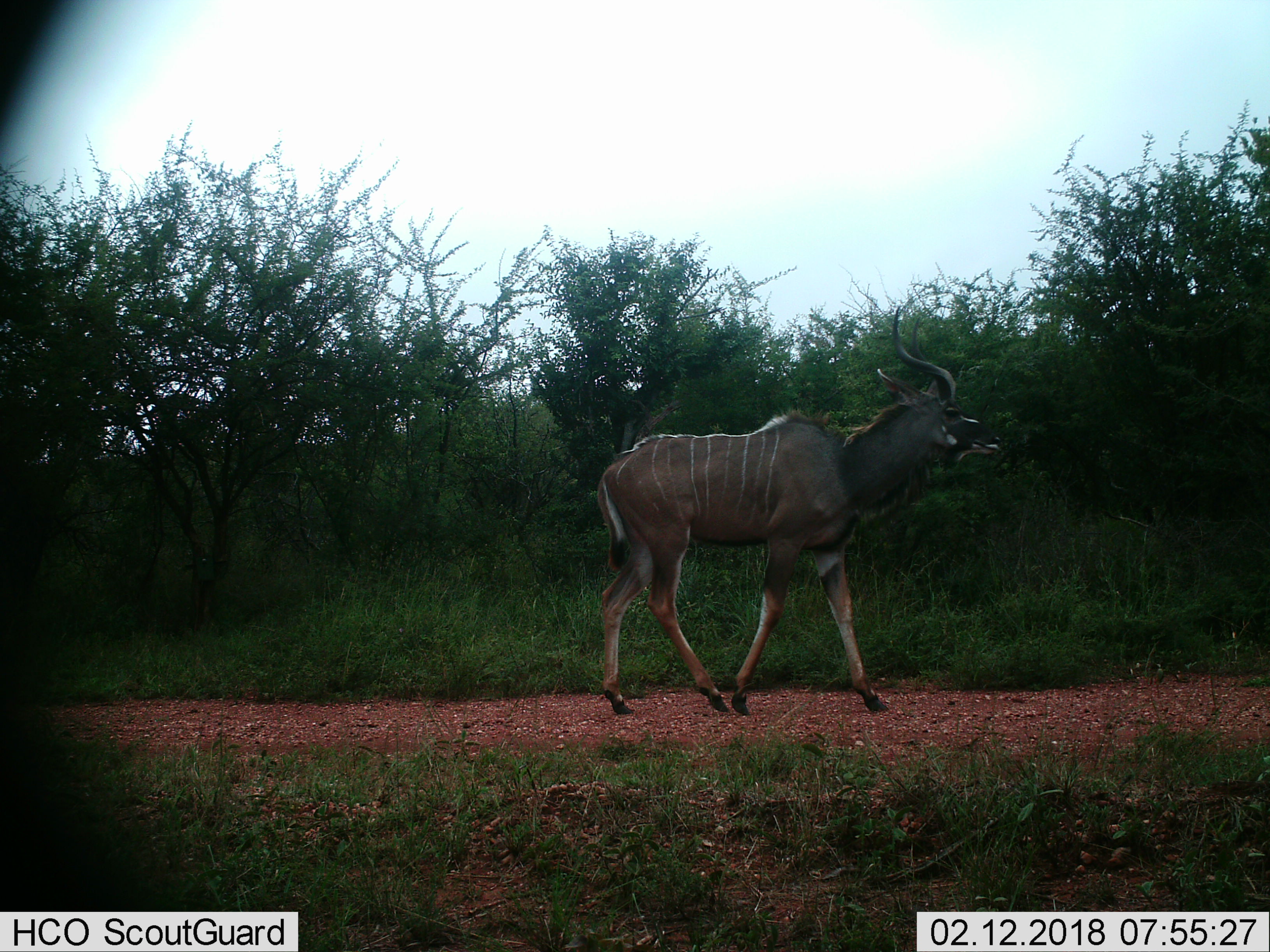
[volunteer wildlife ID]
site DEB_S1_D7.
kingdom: Animalia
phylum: Chordata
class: Mammalia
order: Artiodactyla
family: Bovidae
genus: Tragelaphus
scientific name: Tragelaphus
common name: kudu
Kudu (Tragelaphus), count 1. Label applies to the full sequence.